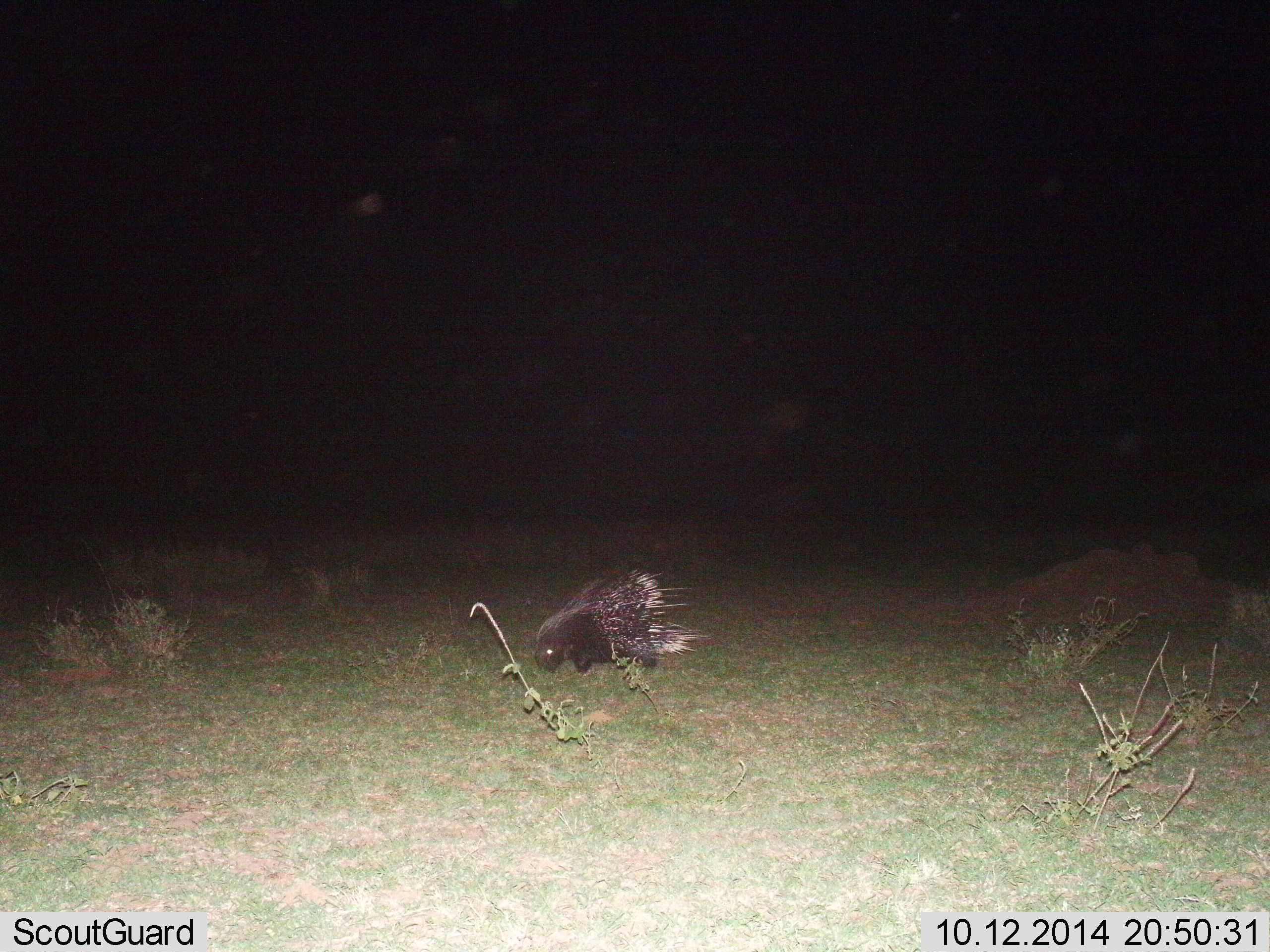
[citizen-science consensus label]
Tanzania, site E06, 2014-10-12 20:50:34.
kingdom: Animalia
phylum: Chordata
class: Mammalia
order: Rodentia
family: Hystricidae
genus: Hystrix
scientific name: Hystrix cristata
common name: crested porcupine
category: porcupine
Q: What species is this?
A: Porcupine (crested porcupine) (Hystrix cristata).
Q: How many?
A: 1.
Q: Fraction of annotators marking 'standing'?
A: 30%.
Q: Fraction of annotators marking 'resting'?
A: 0%.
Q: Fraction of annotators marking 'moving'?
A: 60%.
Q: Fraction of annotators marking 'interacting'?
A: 0%.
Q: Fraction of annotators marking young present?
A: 0%.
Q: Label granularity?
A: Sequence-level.